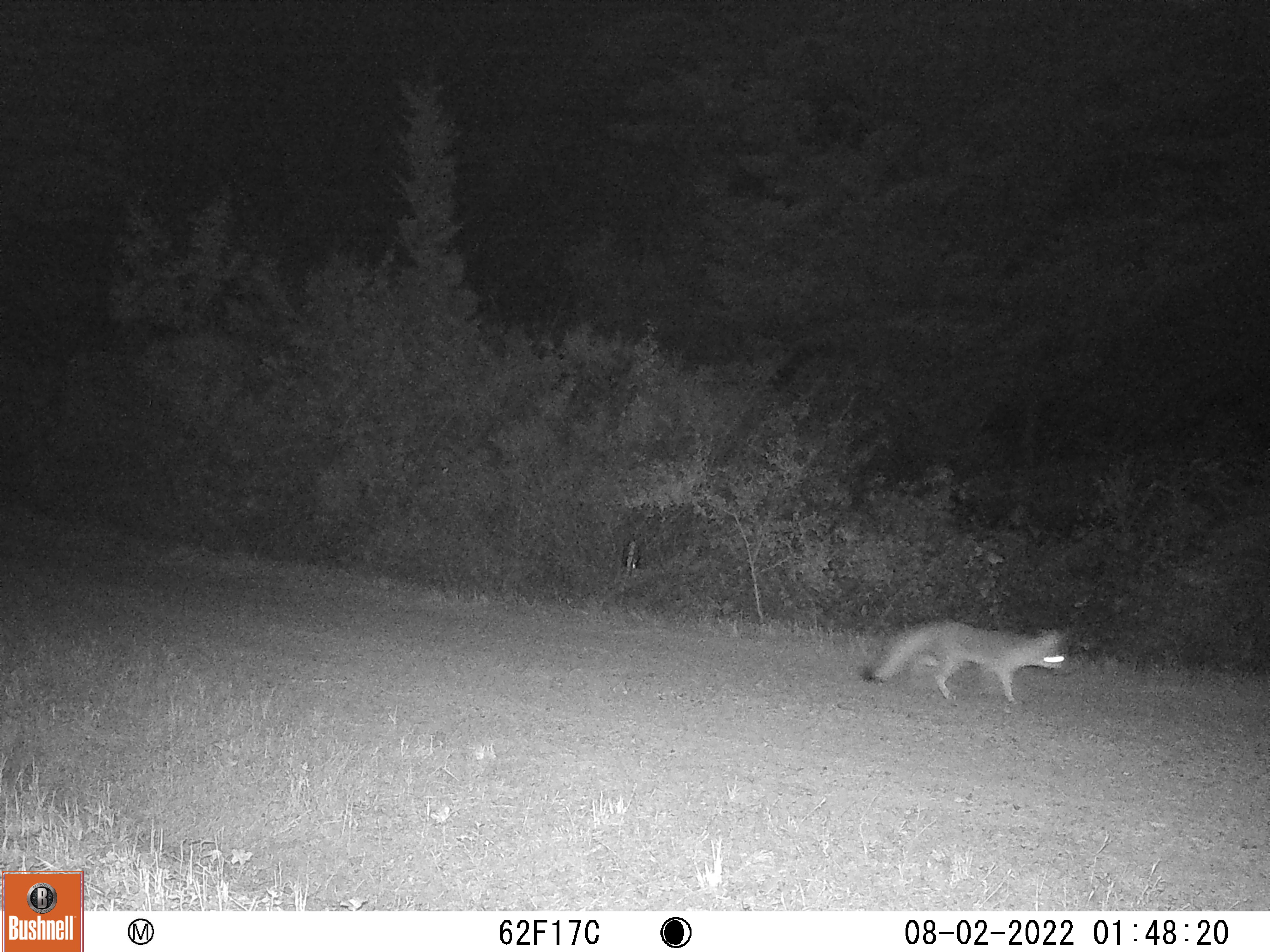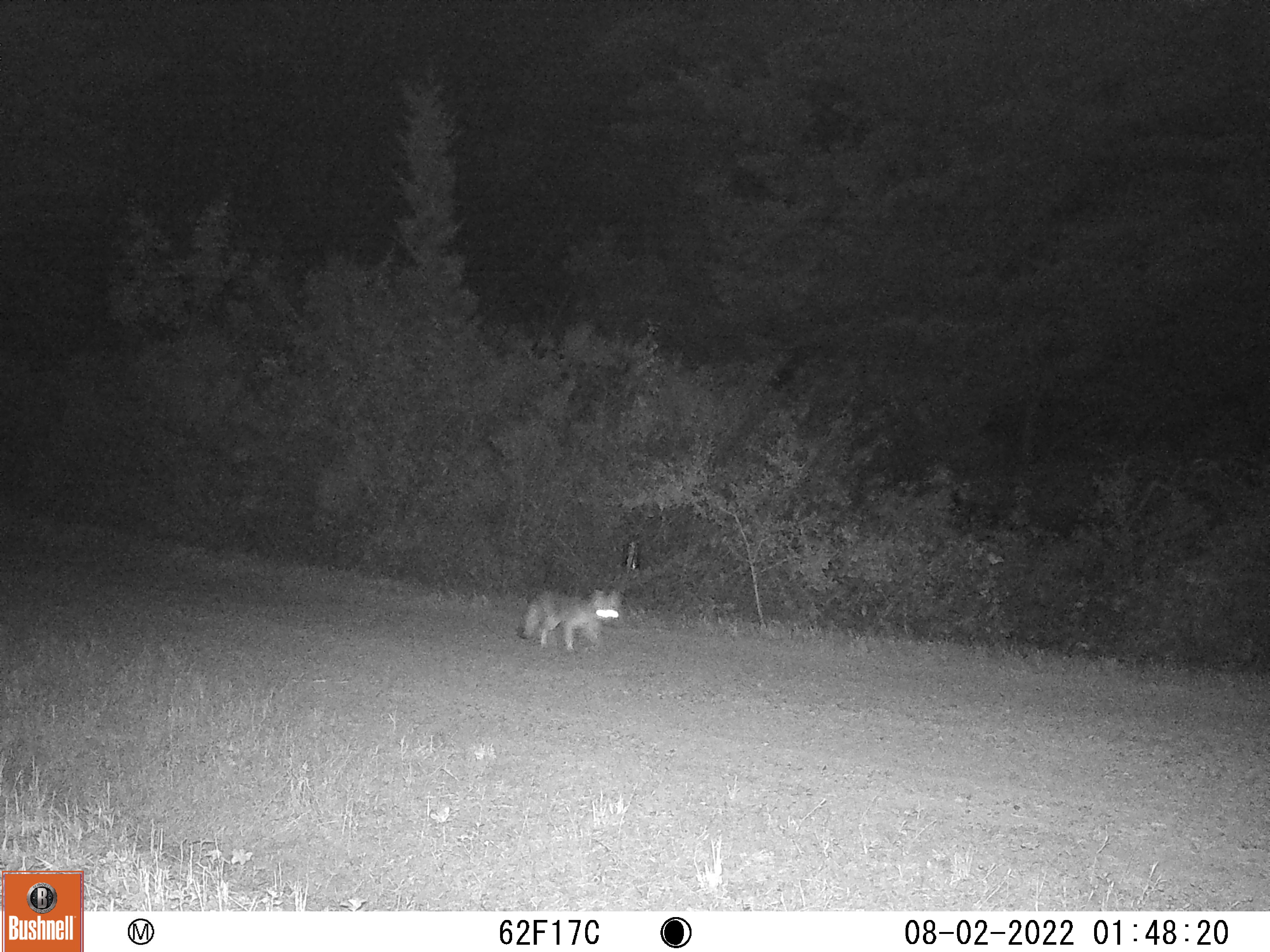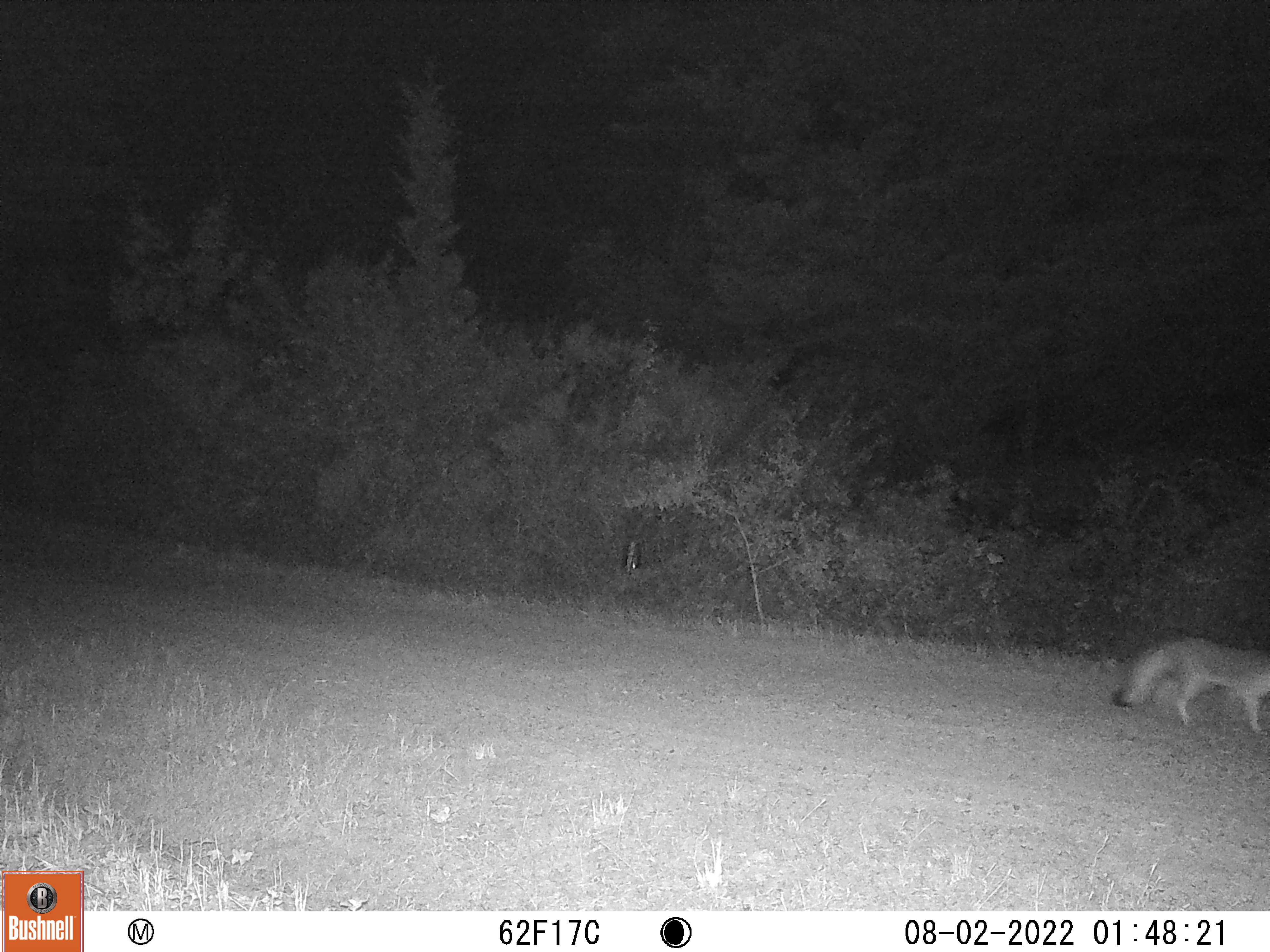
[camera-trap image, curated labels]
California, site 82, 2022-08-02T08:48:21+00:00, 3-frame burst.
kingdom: Animalia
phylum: Chordata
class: Mammalia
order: Carnivora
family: Canidae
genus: Urocyon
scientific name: Urocyon cinereoargenteus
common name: gray fox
Gray fox (Urocyon cinereoargenteus).